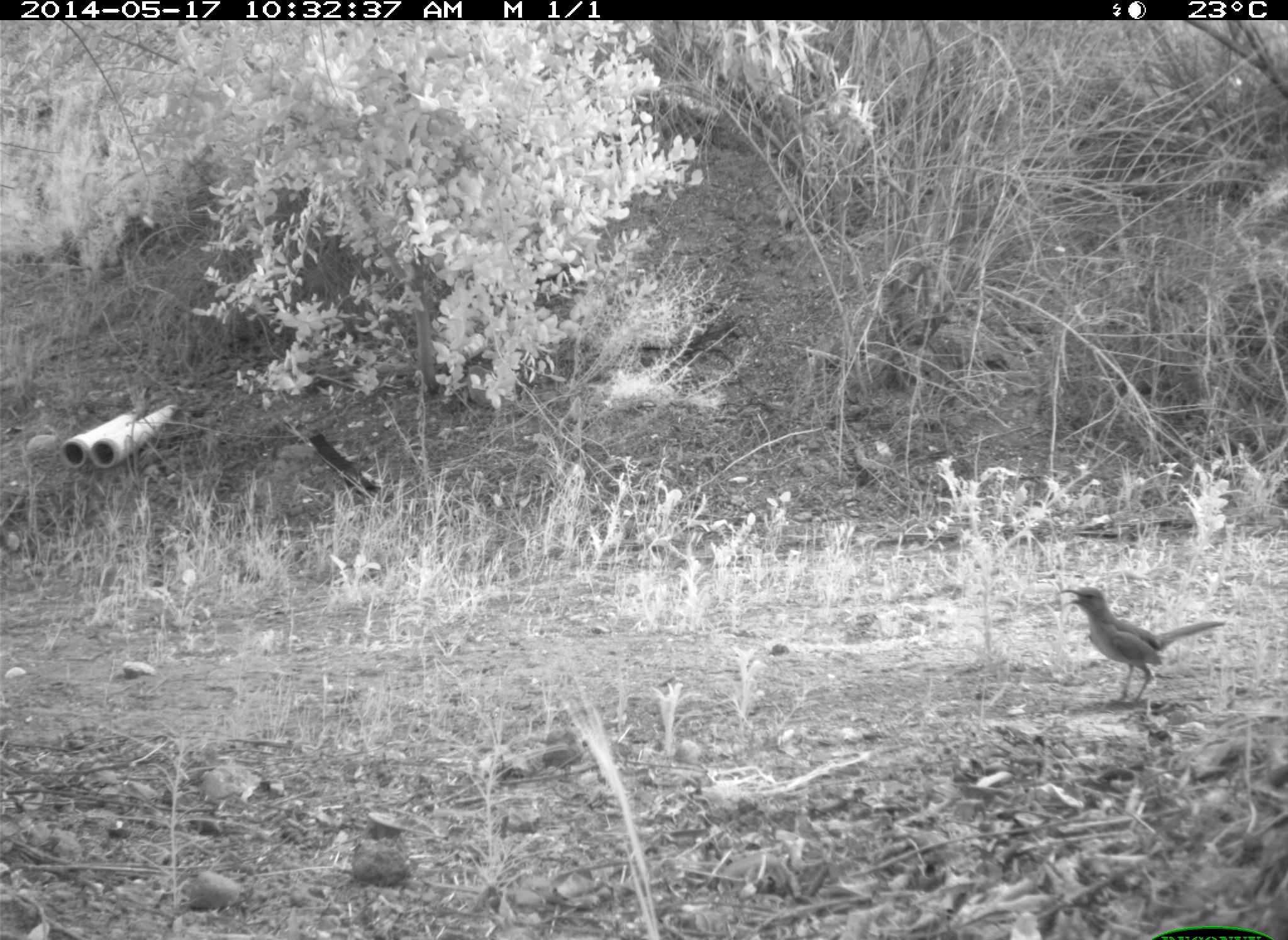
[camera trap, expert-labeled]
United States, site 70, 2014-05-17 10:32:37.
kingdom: Animalia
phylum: Chordata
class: Aves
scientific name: Aves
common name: bird